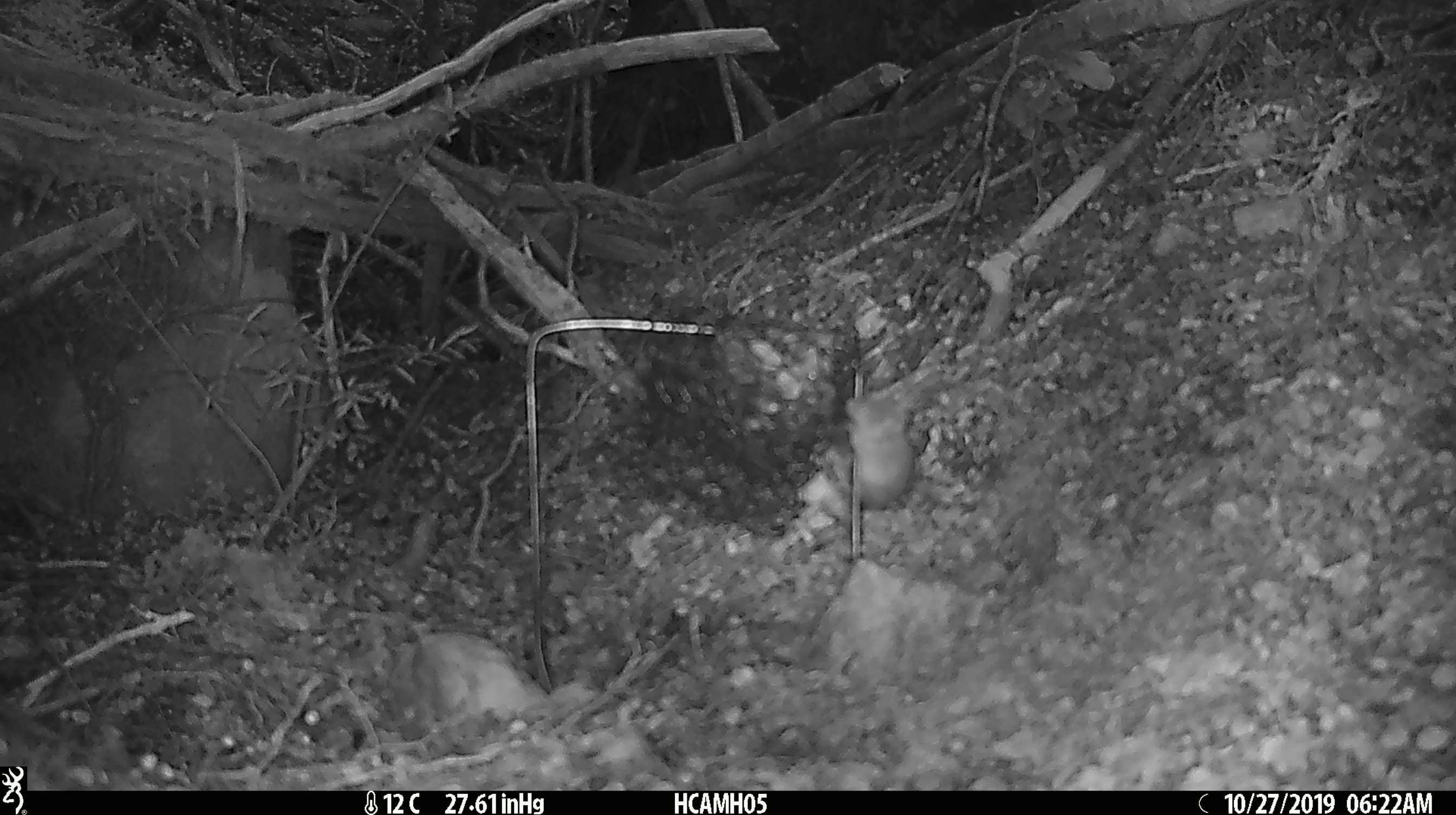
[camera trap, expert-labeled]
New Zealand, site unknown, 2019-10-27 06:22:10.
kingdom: Animalia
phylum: Chordata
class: Mammalia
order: Rodentia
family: Muridae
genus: Mus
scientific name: Mus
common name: mouse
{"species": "mouse (Mus)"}